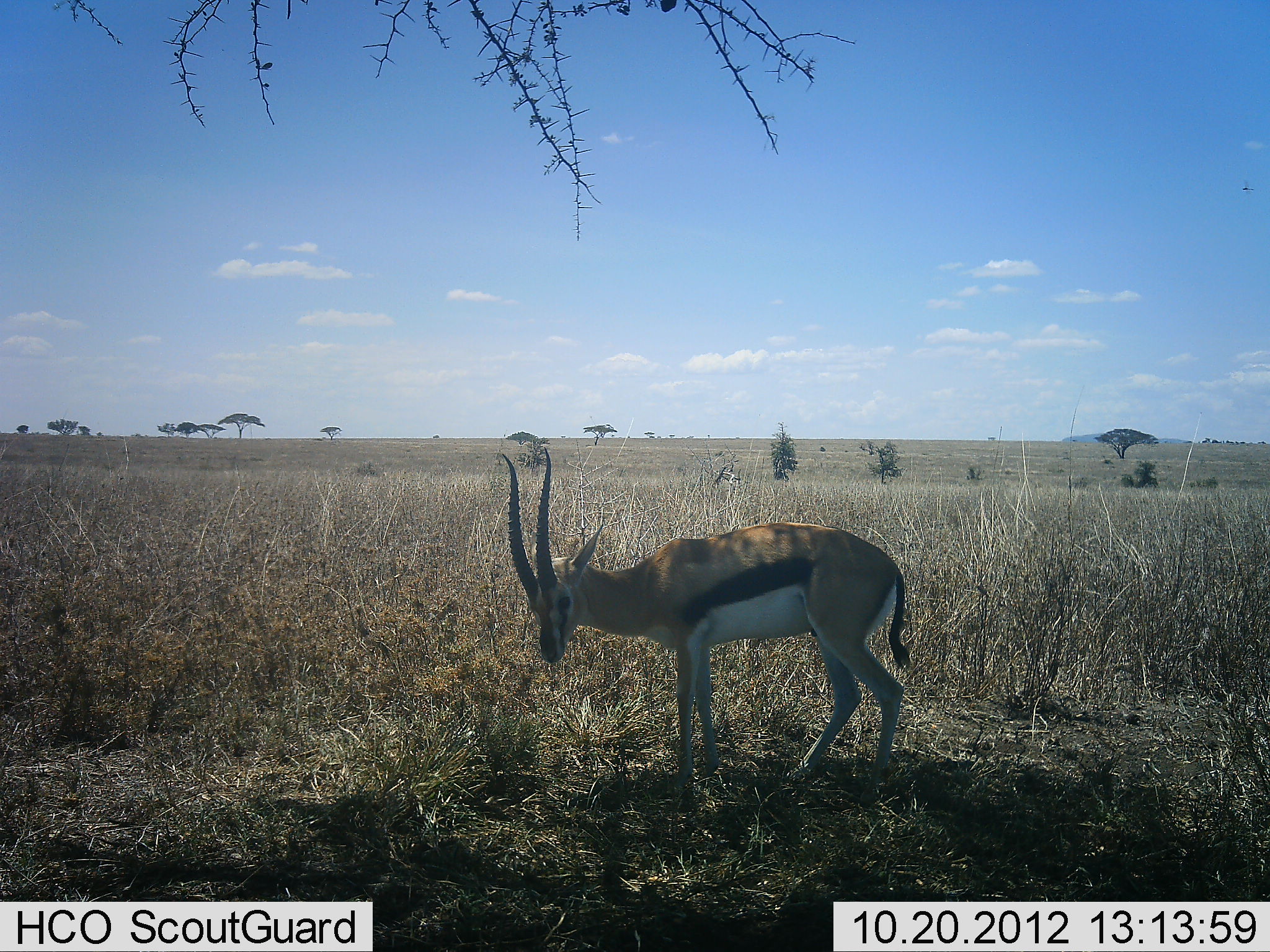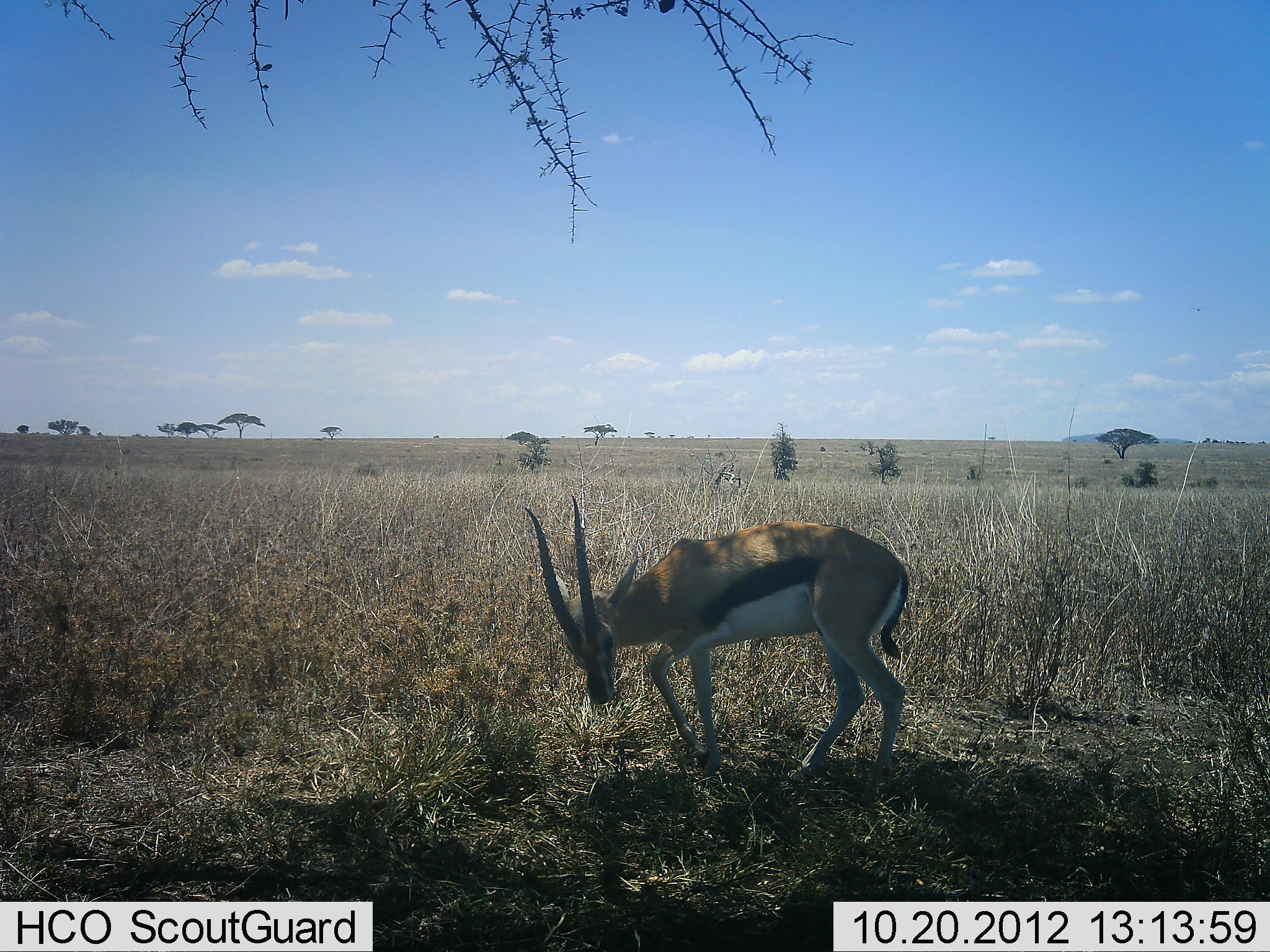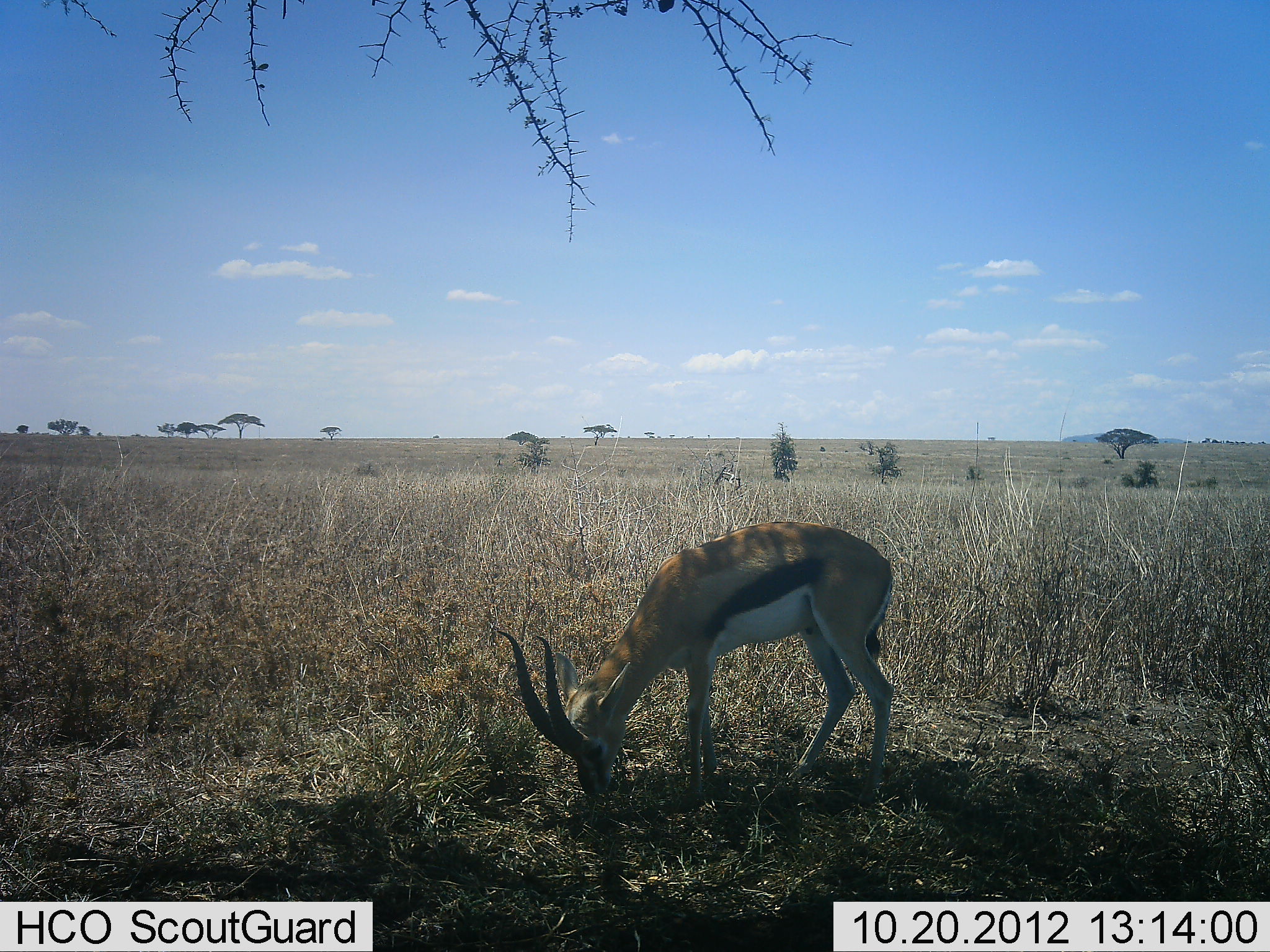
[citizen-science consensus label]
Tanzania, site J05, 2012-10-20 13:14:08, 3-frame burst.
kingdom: Animalia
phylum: Chordata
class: Mammalia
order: Artiodactyla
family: Bovidae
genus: Eudorcas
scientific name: Eudorcas thomsonii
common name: thomson's gazelle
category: gazellethomsons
Gazellethomsons (thomson's gazelle) (Eudorcas thomsonii), count 1. Behavior (volunteer vote fractions): standing 0%, resting 0%, moving 10%, interacting 0%. Young present (vote fraction): 0%. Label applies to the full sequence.